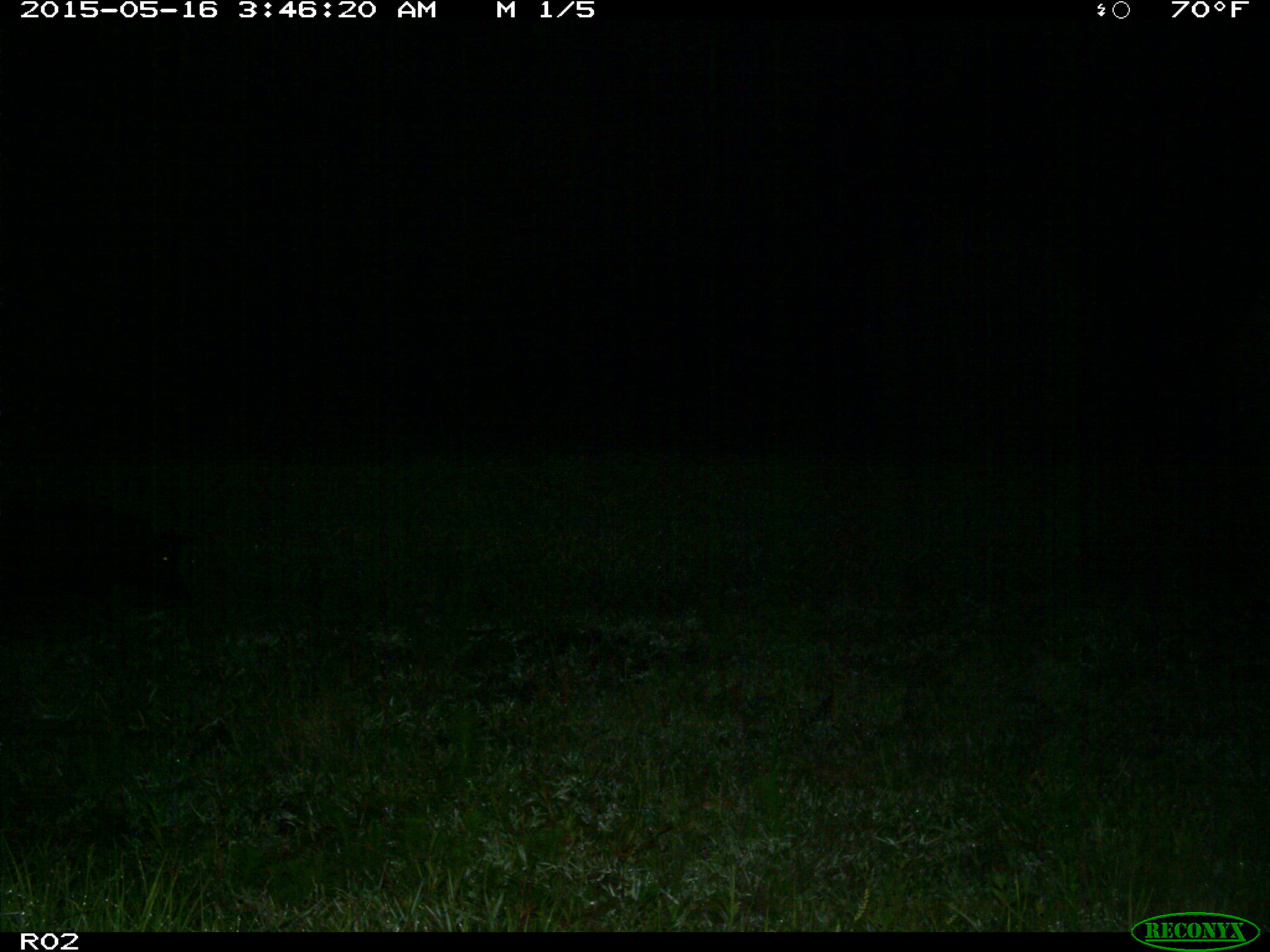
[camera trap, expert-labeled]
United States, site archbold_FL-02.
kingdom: Animalia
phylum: Chordata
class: Mammalia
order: Artiodactyla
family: Suidae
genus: Sus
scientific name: Sus scrofa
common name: wild boar